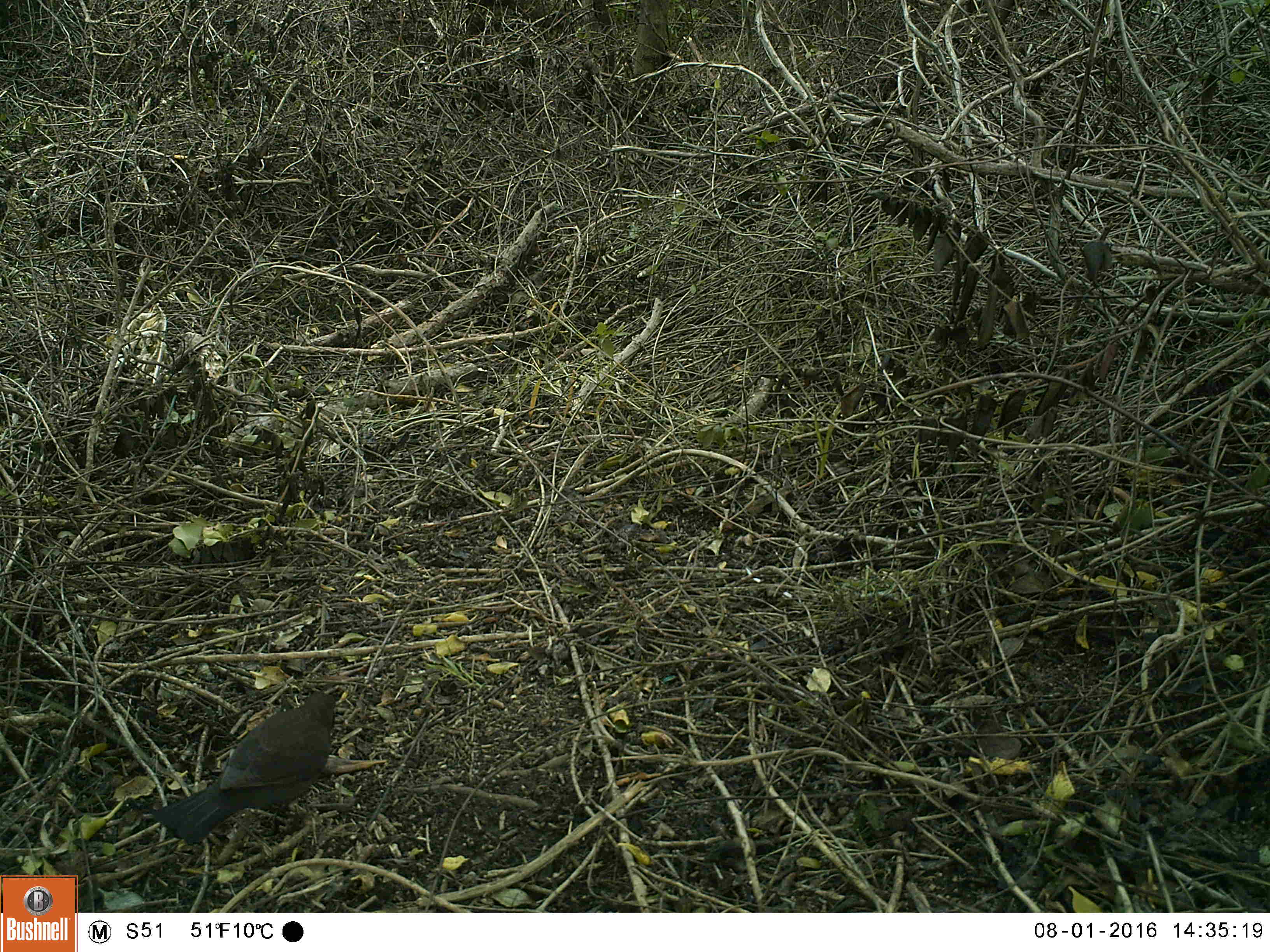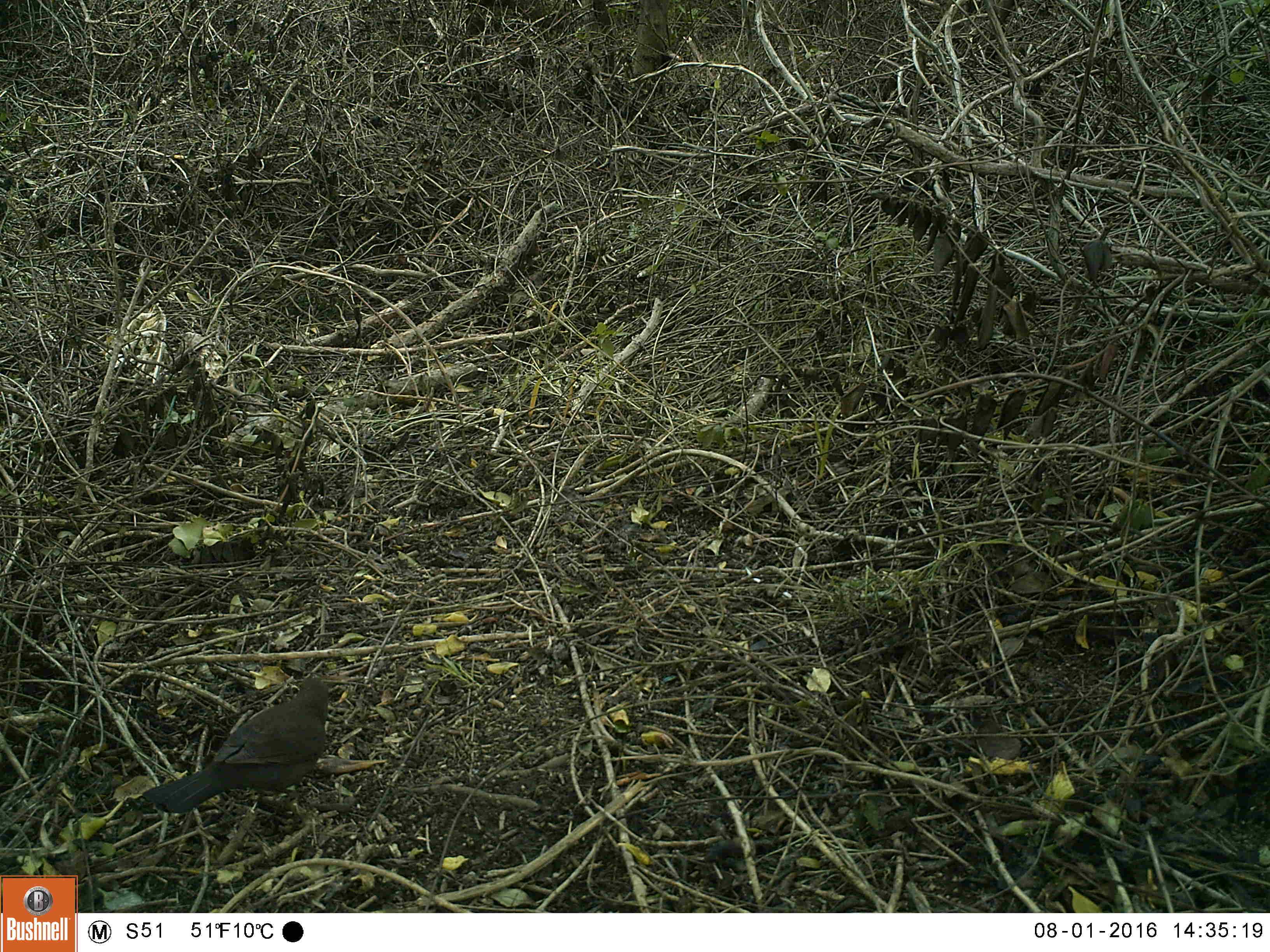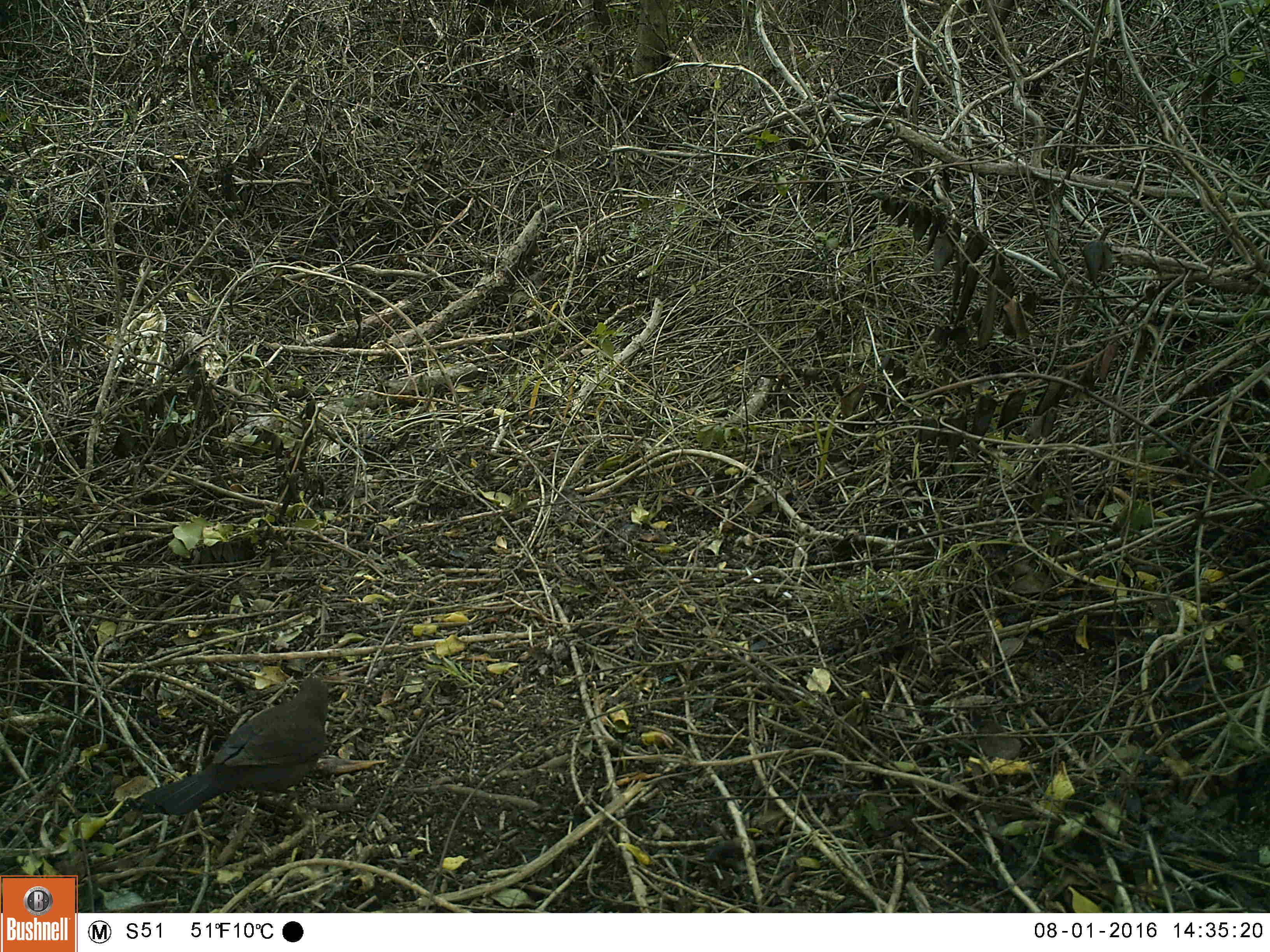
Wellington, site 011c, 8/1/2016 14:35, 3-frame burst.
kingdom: Animalia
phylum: Chordata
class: Aves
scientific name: Aves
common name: bird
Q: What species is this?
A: Bird (Aves).